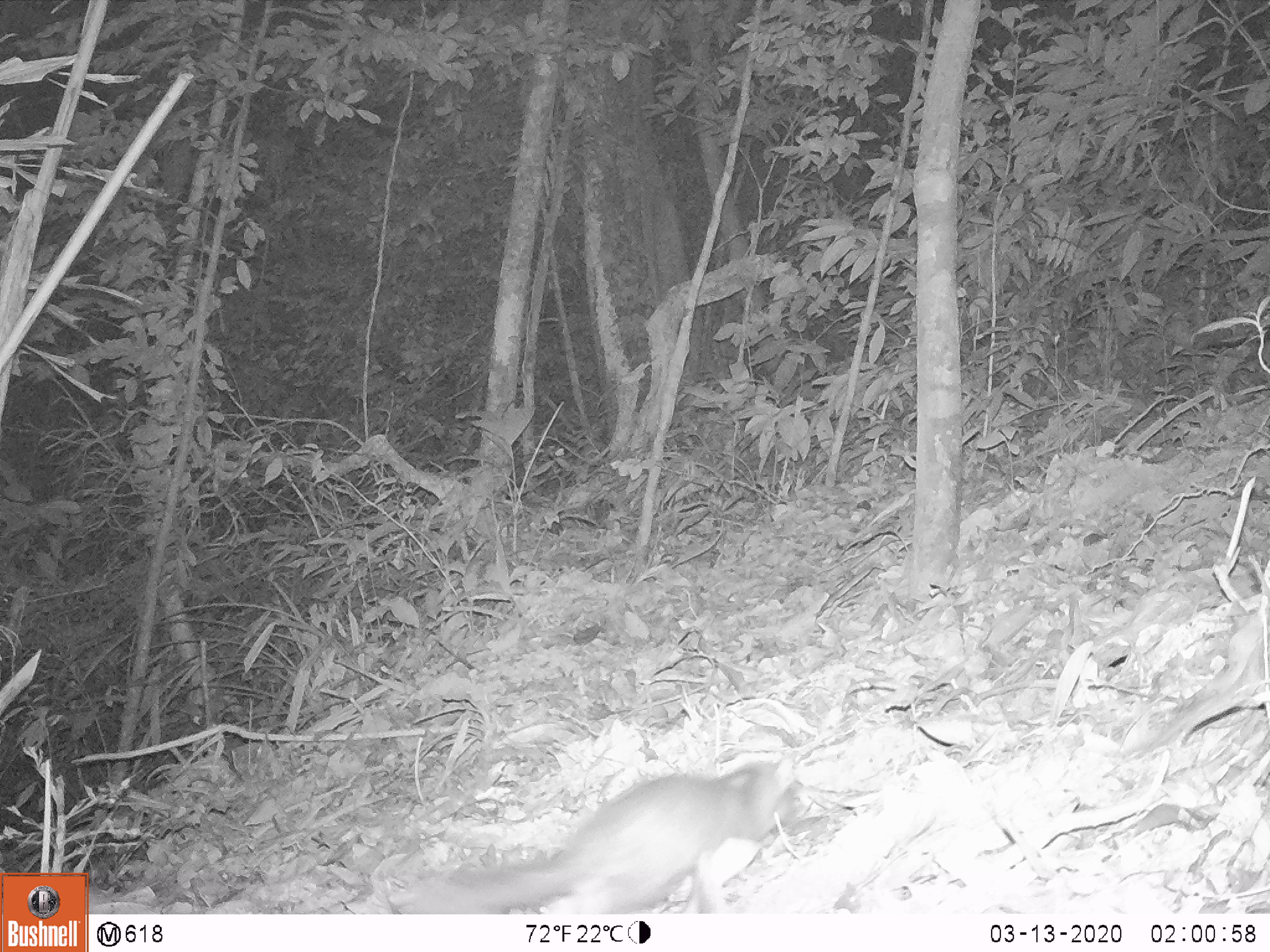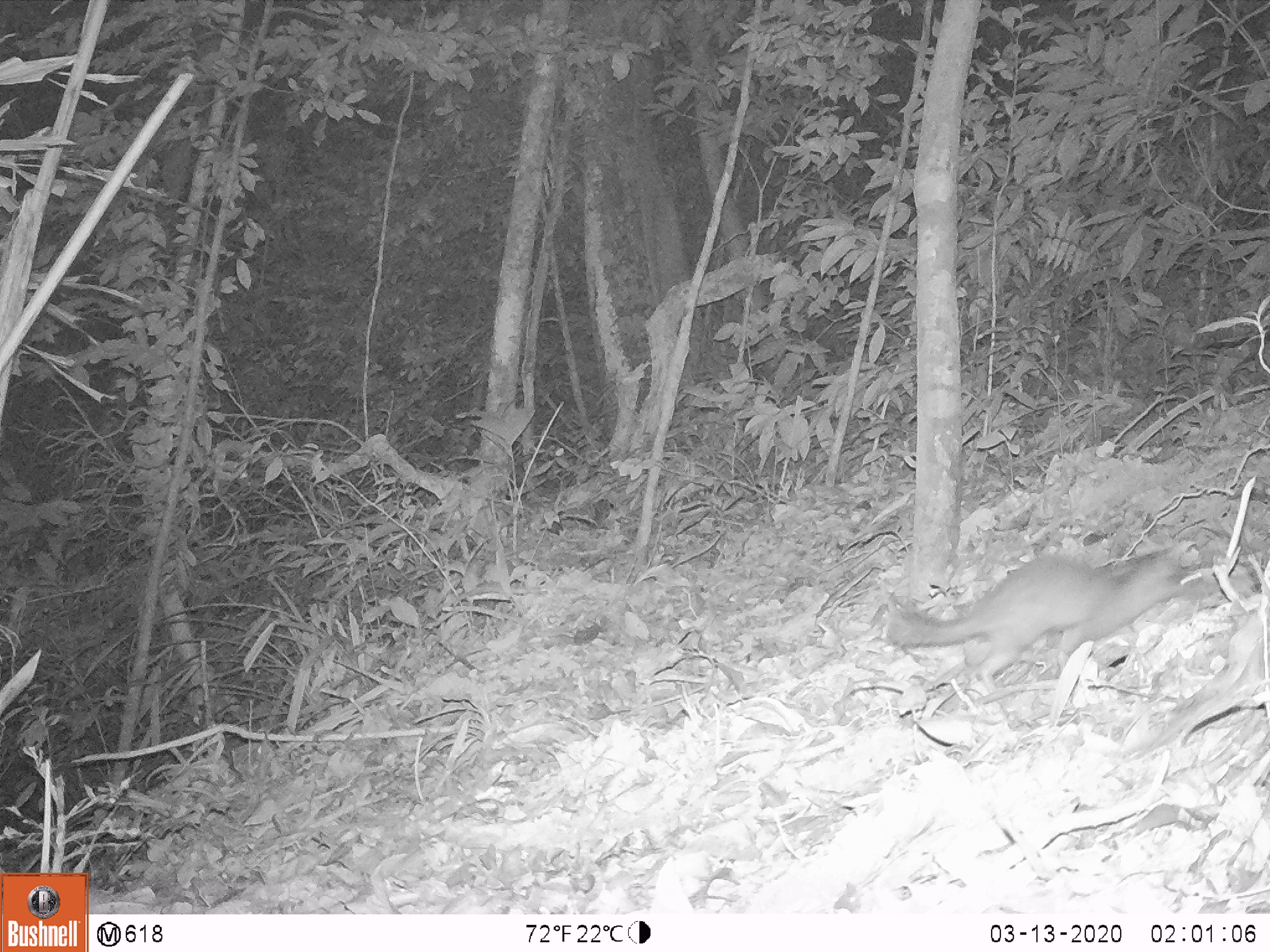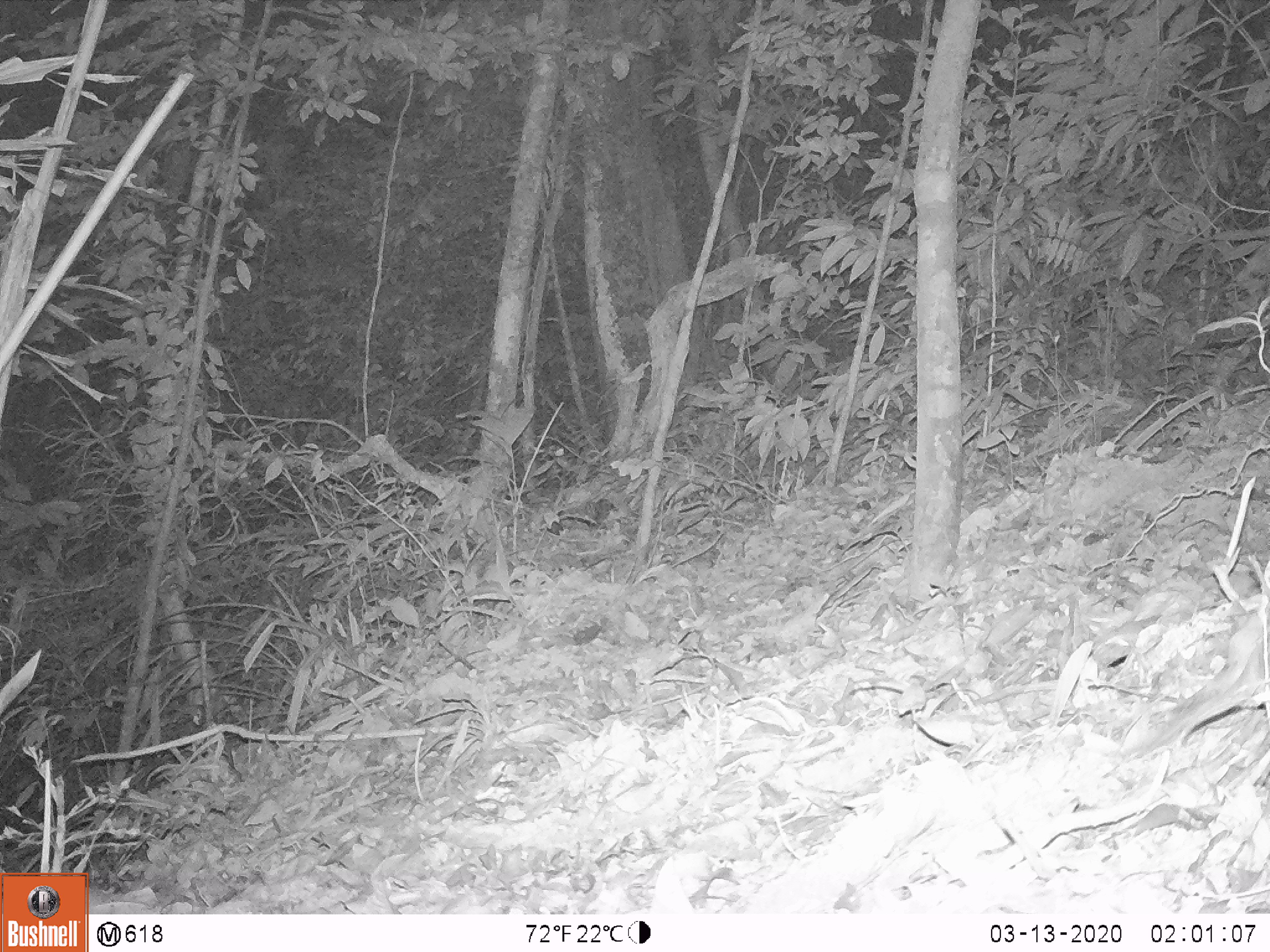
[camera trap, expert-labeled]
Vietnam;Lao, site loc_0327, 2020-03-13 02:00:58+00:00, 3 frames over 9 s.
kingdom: Animalia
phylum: Chordata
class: Mammalia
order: Carnivora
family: Mustelidae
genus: Melogale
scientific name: Melogale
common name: ferret badger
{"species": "ferret badger (Melogale)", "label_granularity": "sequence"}